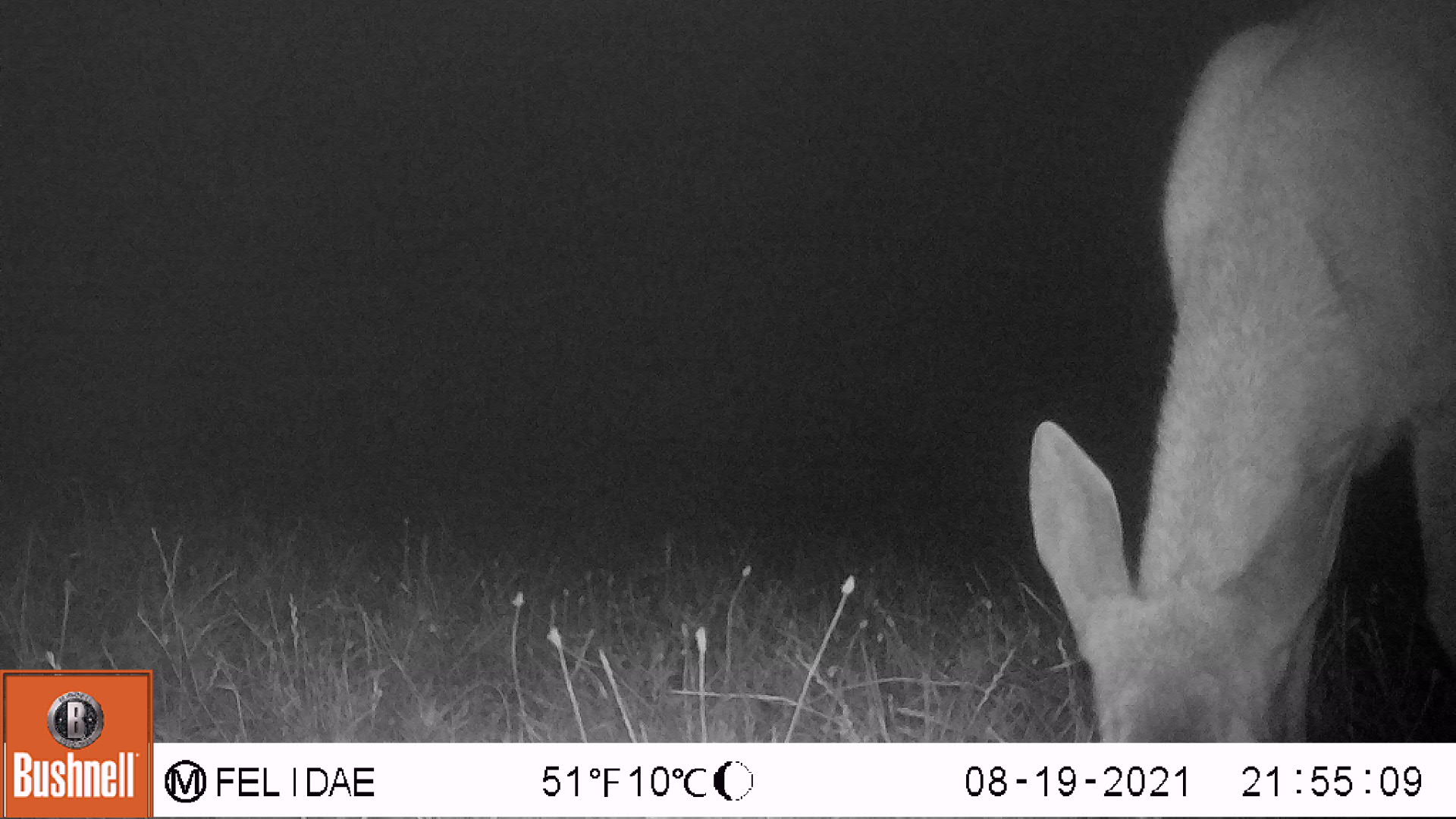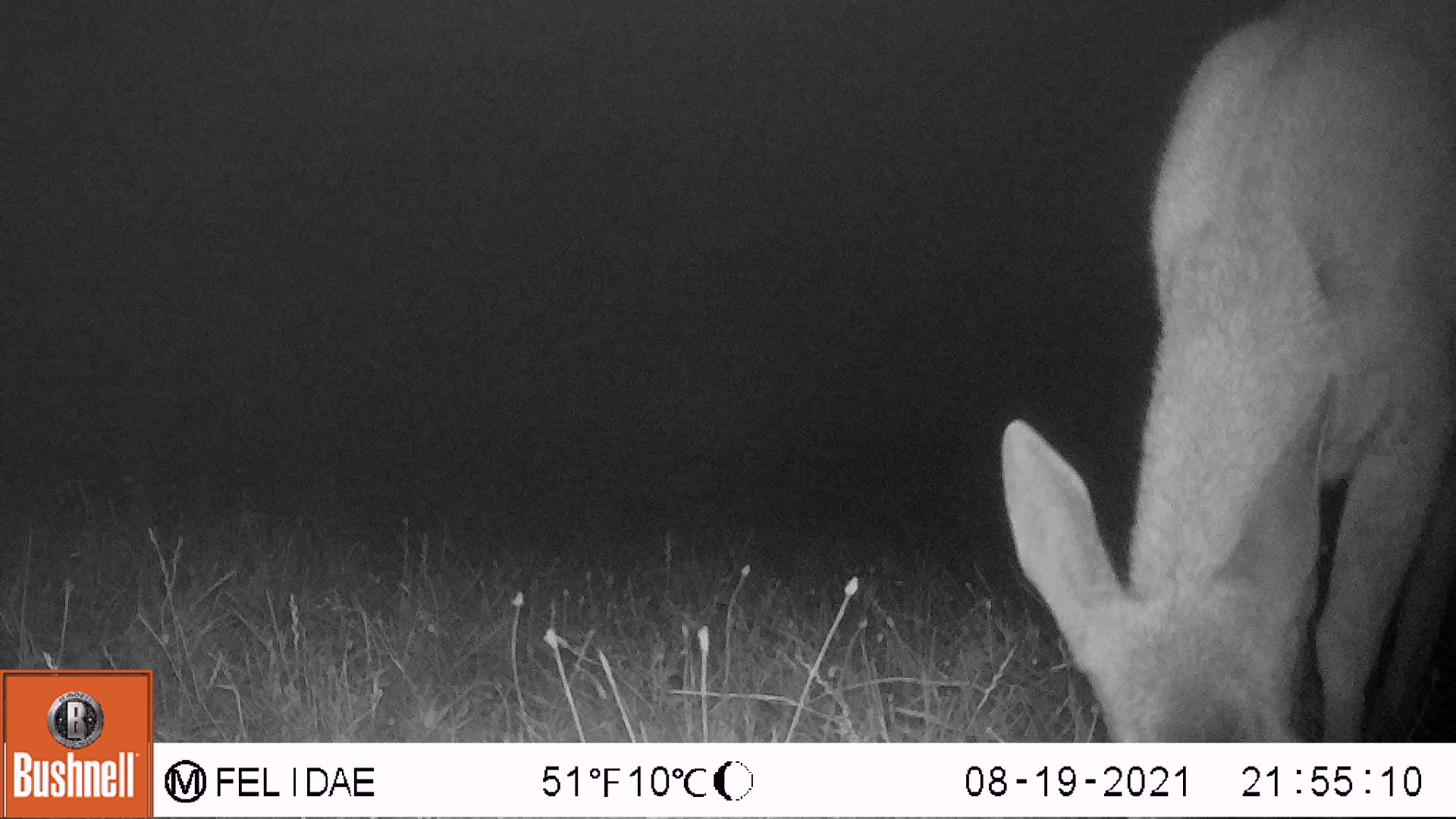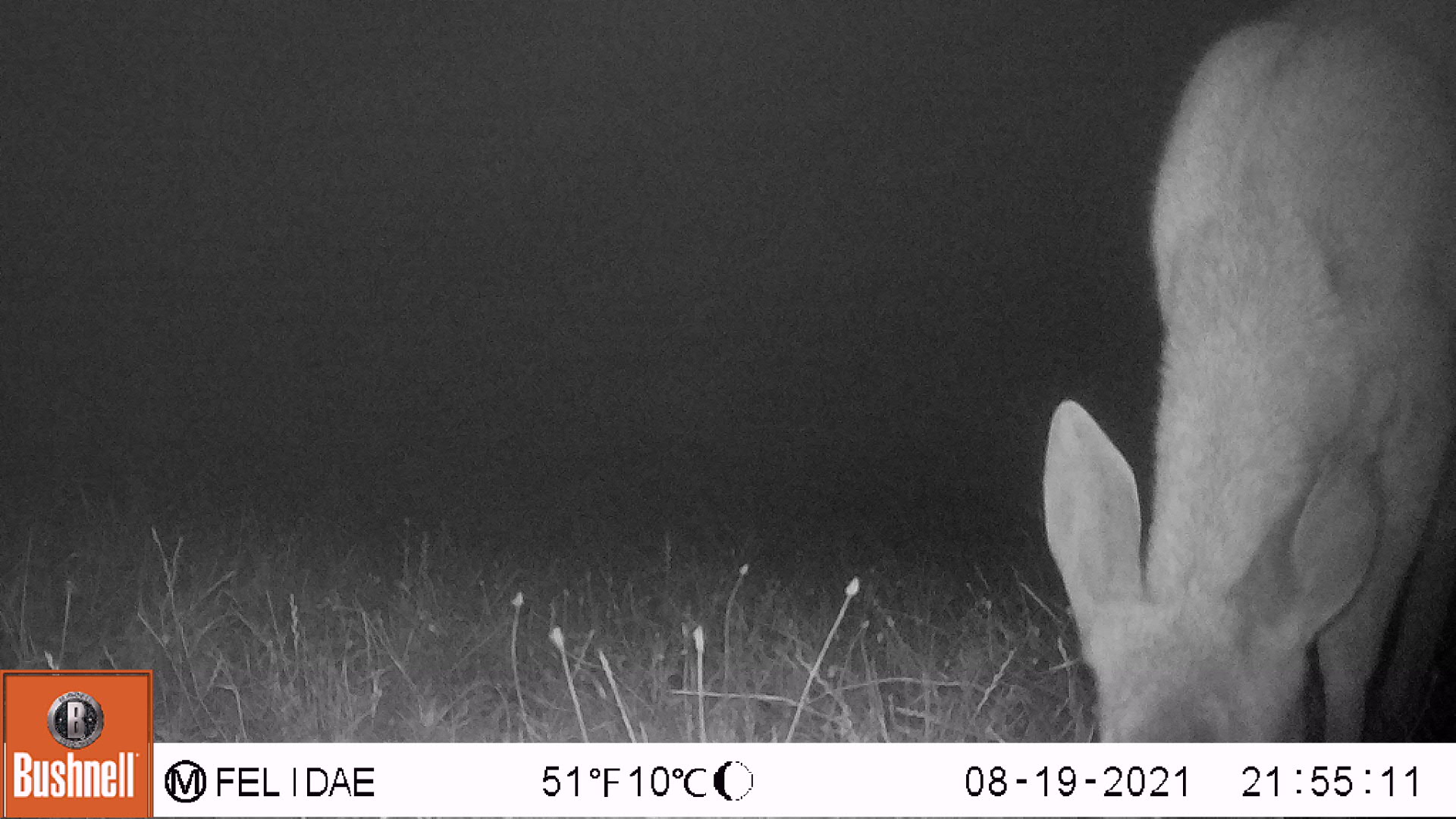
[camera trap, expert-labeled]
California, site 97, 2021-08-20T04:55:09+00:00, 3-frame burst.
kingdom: Animalia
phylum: Chordata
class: Mammalia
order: Artiodactyla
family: Cervidae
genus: Odocoileus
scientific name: Odocoileus hemionus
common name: mule deer